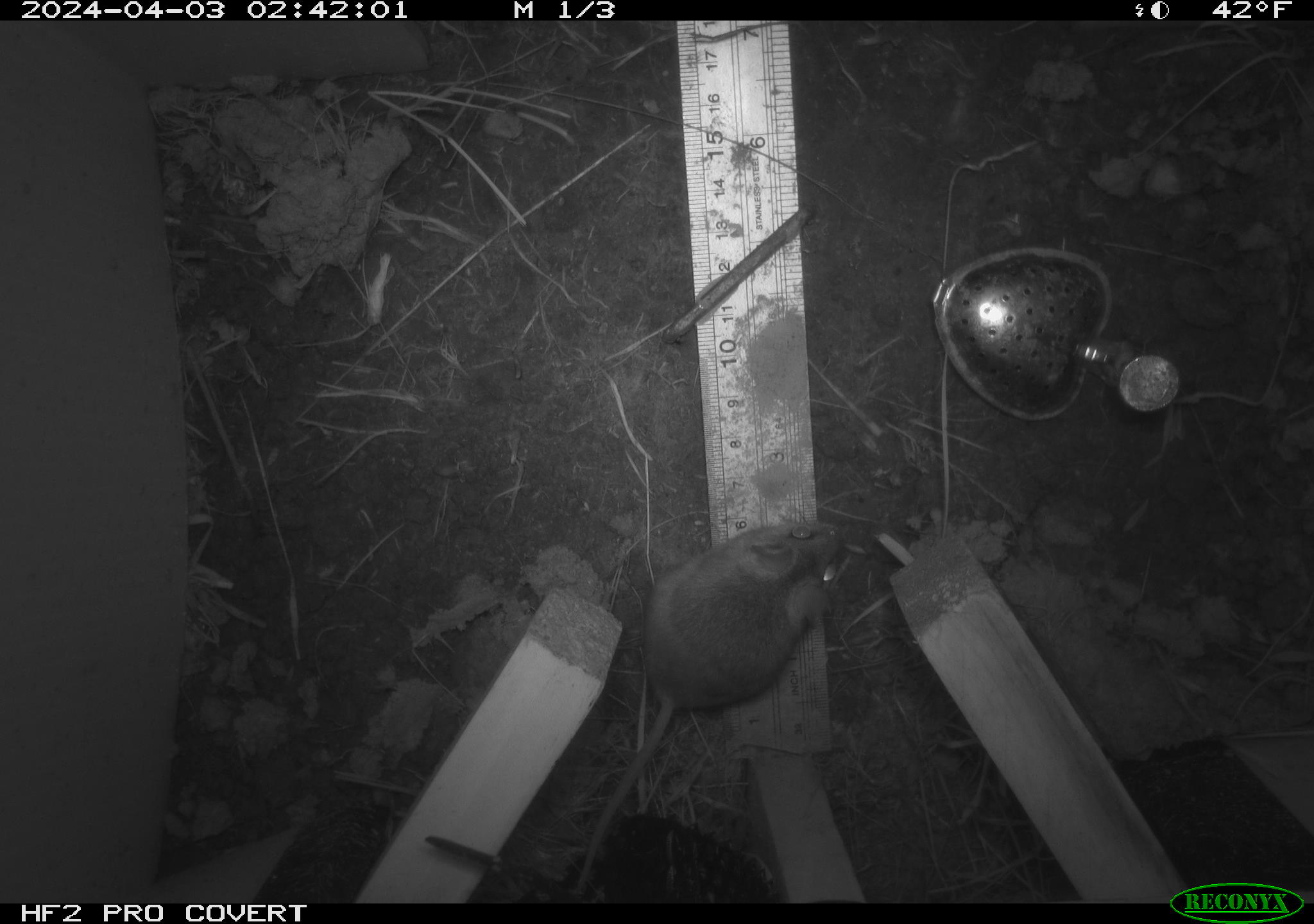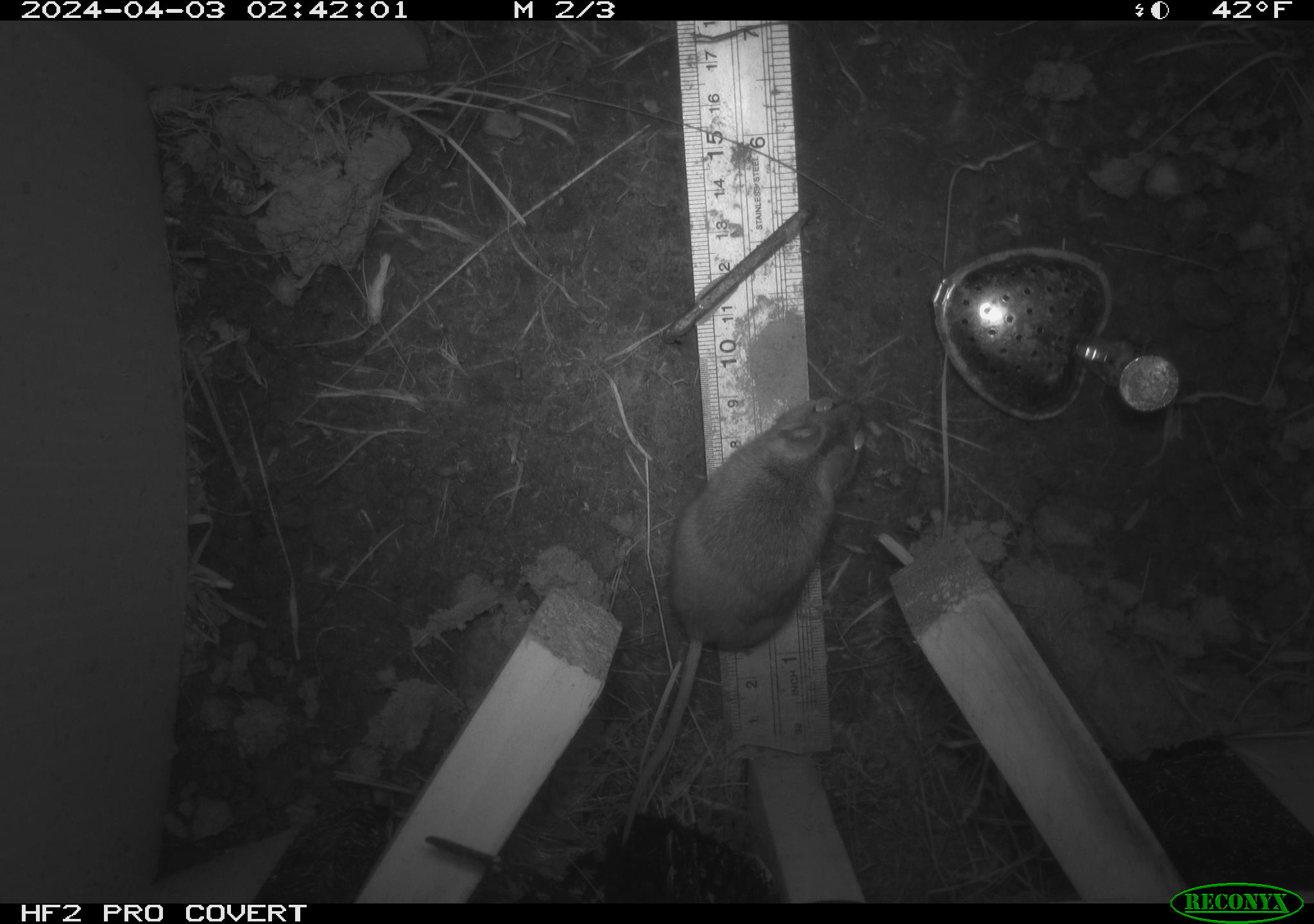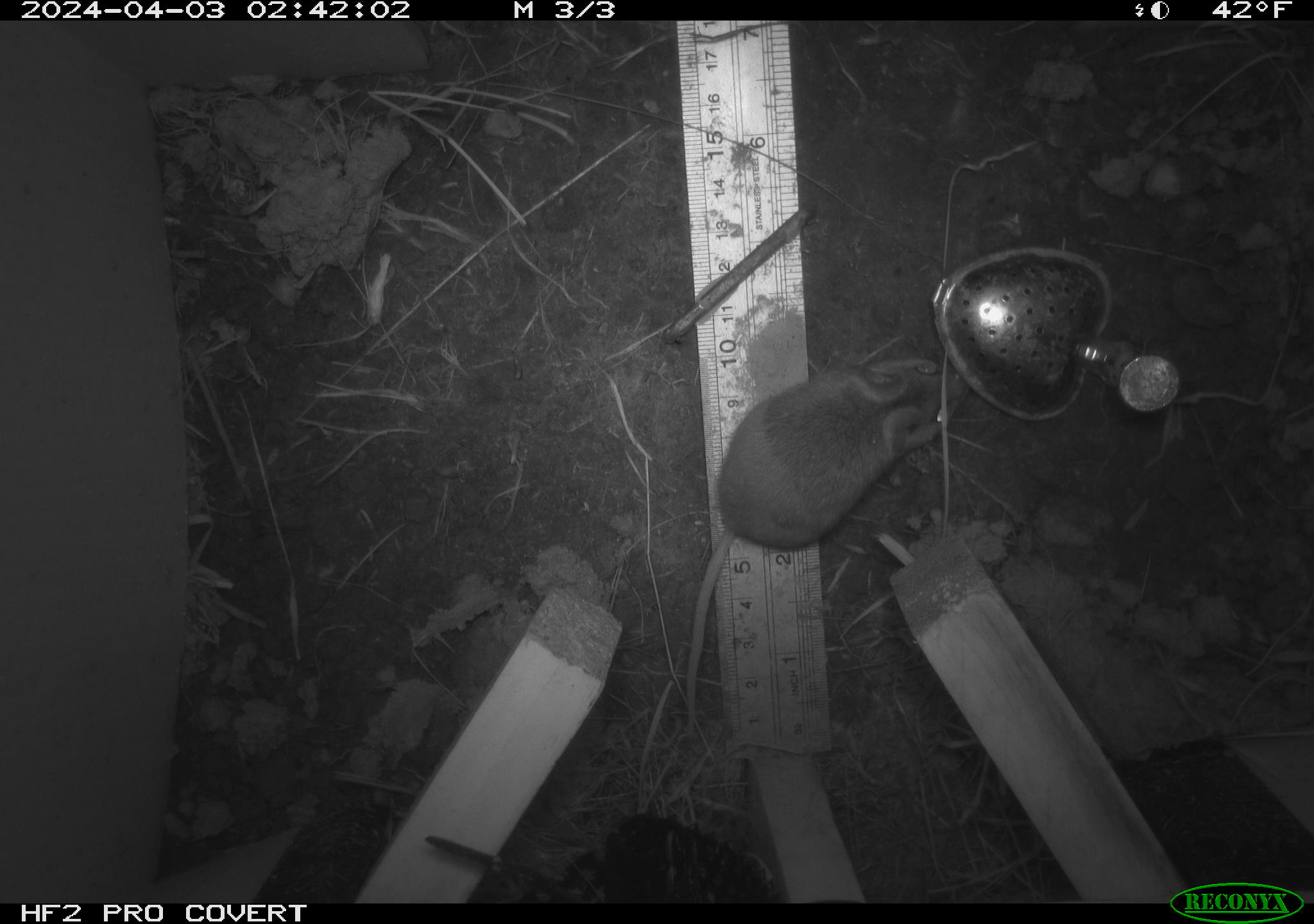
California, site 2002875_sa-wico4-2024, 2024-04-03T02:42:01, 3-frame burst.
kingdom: Animalia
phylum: Chordata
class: Mammalia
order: Rodentia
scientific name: Rodentia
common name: rodent